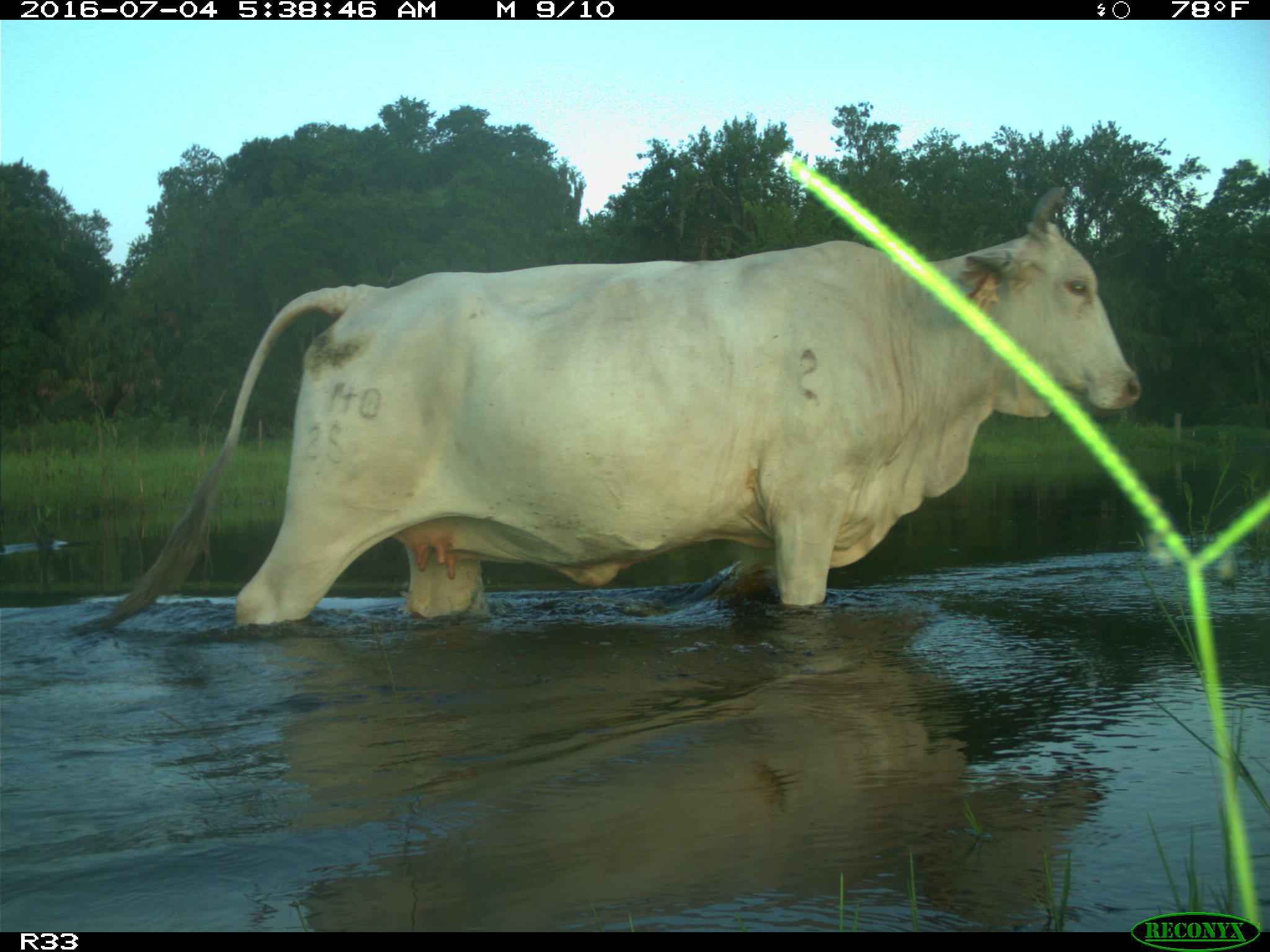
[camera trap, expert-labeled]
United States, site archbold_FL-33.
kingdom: Animalia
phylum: Chordata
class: Mammalia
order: Artiodactyla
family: Bovidae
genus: Bos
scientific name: Bos taurus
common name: domestic cow